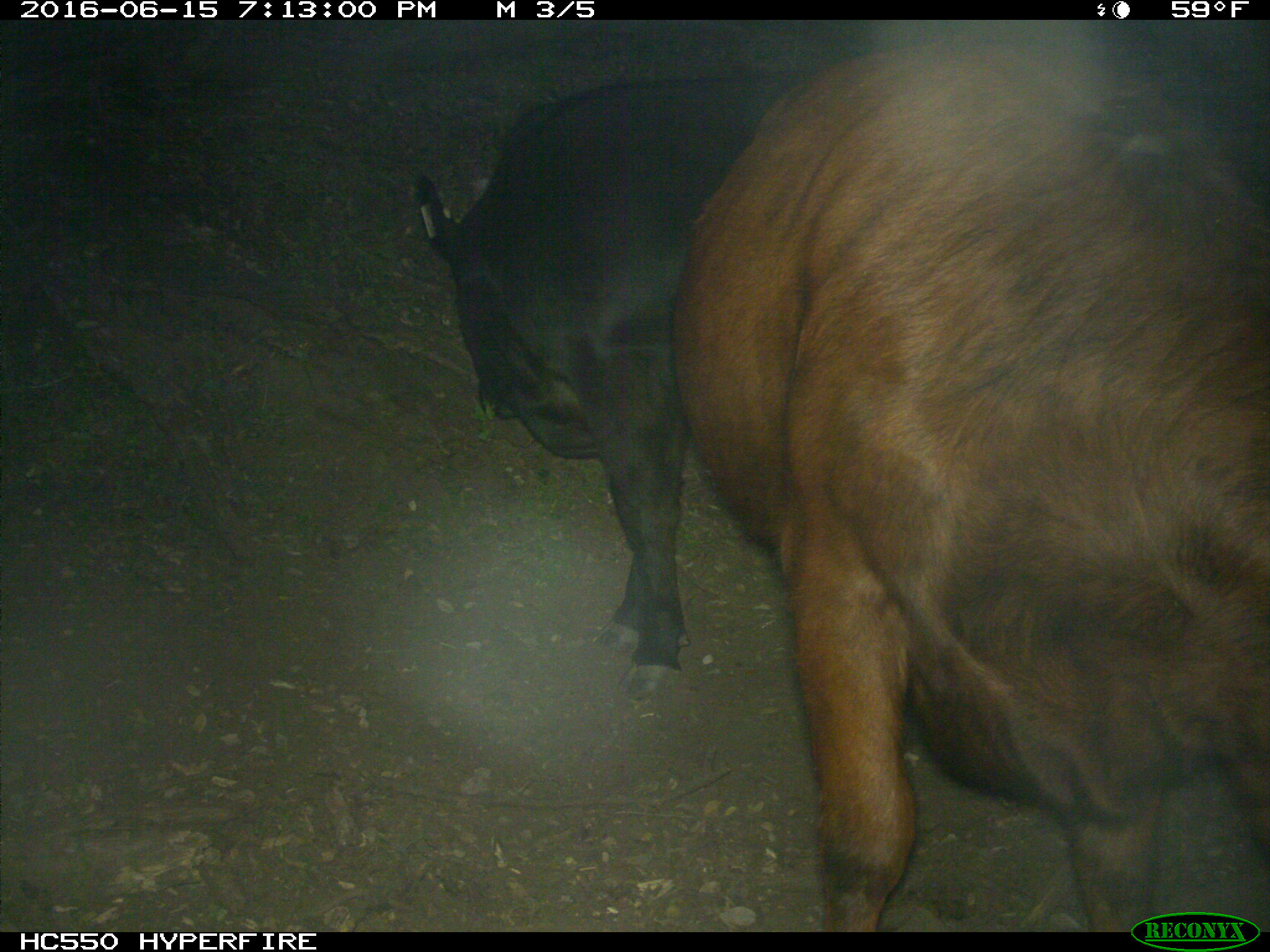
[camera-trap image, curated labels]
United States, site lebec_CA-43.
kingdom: Animalia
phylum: Chordata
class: Mammalia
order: Artiodactyla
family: Bovidae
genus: Bos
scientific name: Bos taurus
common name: domestic cow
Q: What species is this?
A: Bos taurus (domestic cow).